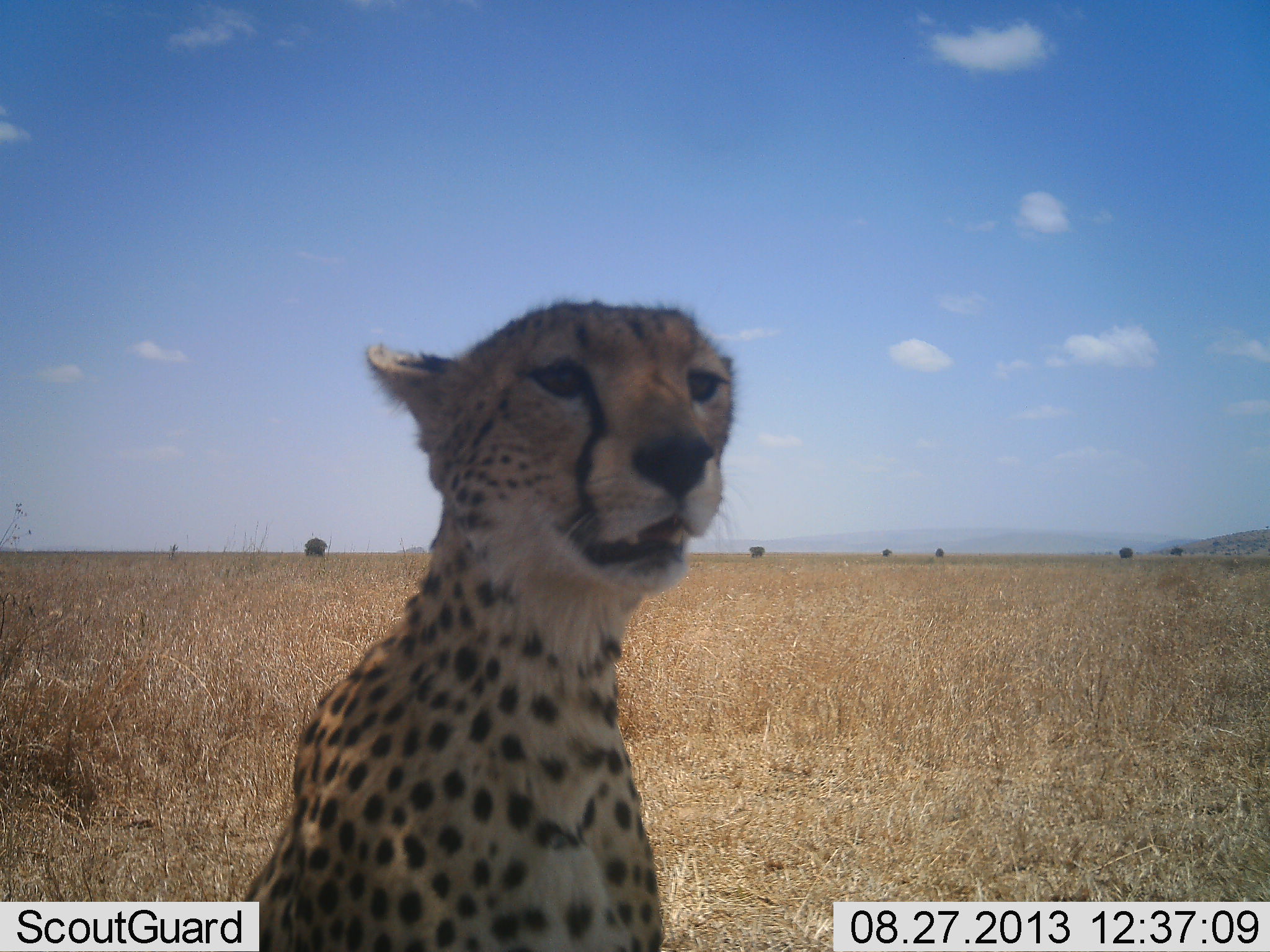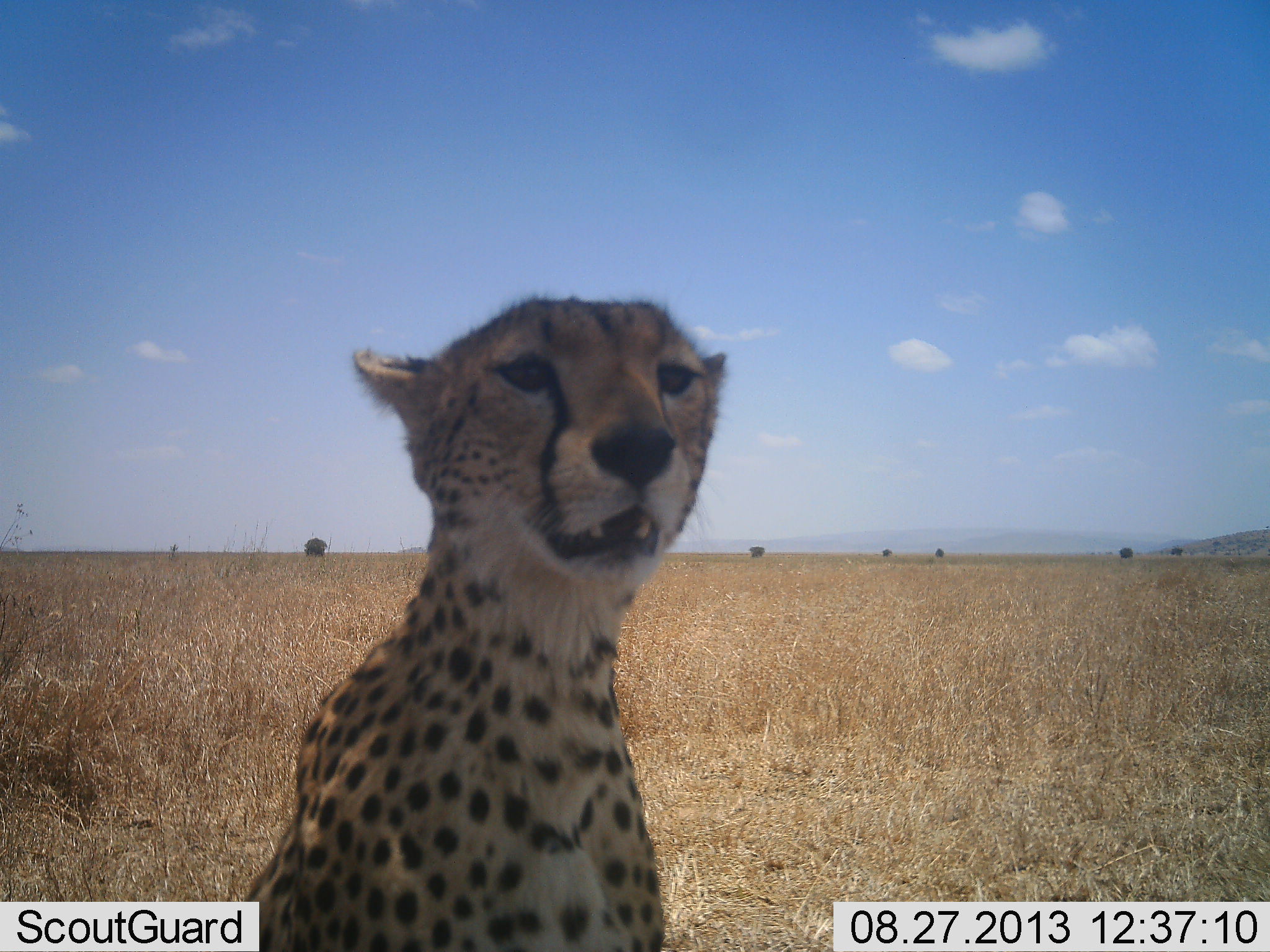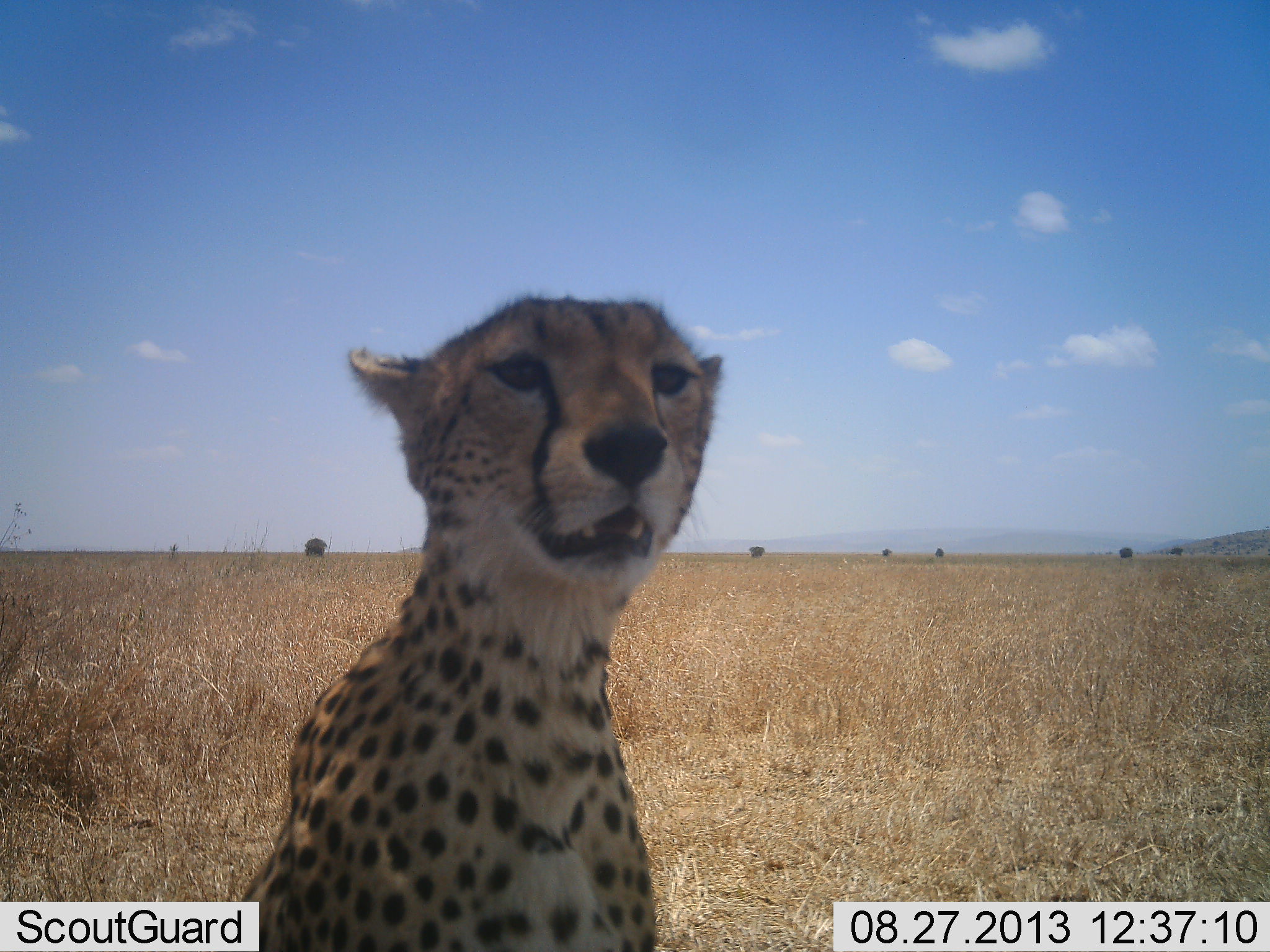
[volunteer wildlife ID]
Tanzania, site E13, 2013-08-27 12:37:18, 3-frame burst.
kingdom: Animalia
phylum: Chordata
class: Mammalia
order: Carnivora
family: Felidae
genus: Acinonyx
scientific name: Acinonyx jubatus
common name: cheetah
Cheetah (Acinonyx jubatus), count 1. Behavior (volunteer vote fractions): standing 30%, resting 70%, moving 0%, interacting 0%. Young present (vote fraction): 0%. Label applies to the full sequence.